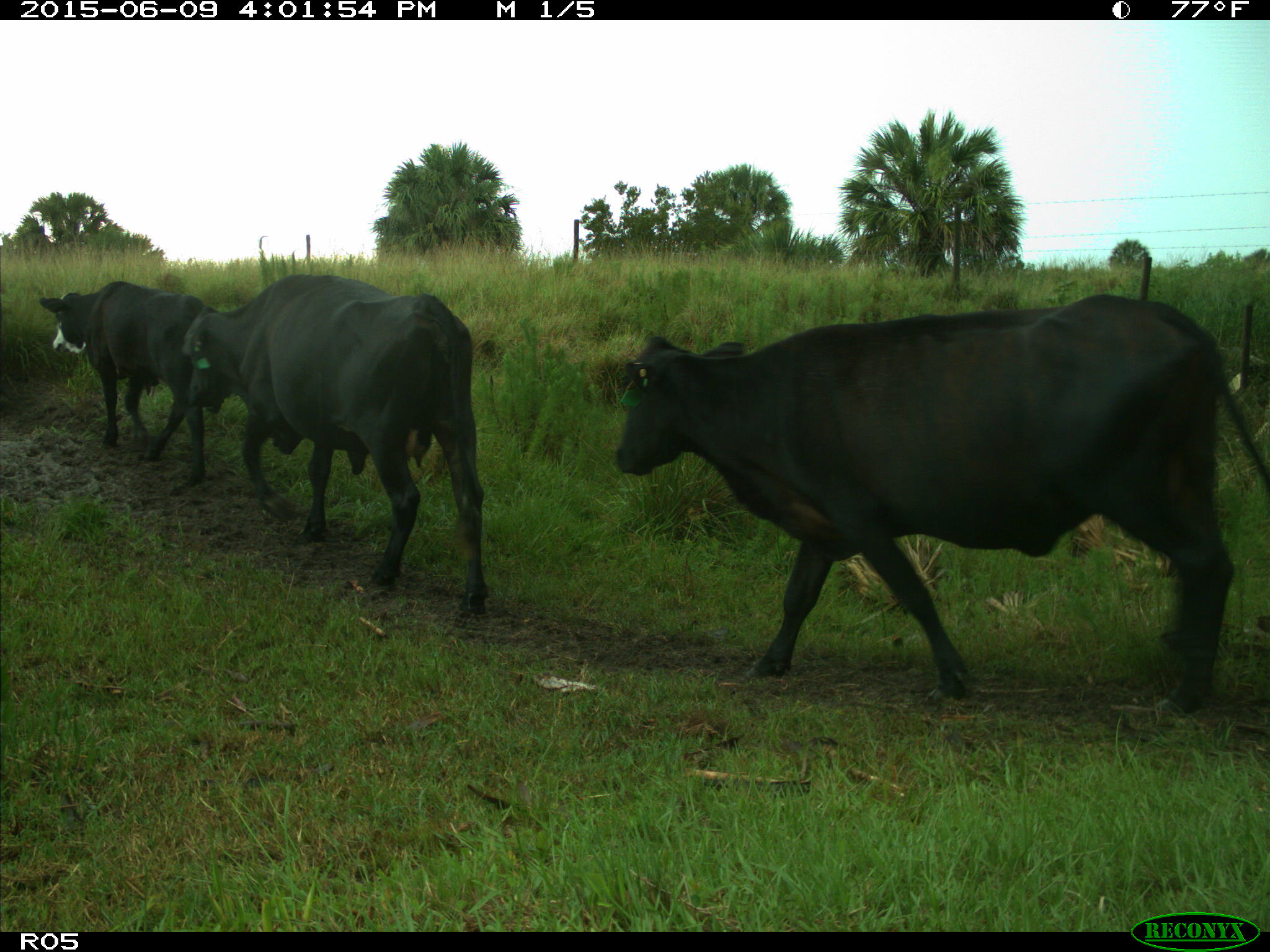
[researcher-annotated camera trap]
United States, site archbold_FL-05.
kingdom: Animalia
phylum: Chordata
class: Mammalia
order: Artiodactyla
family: Bovidae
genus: Bos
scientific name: Bos taurus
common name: domestic cow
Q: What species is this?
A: Bos taurus (domestic cow).